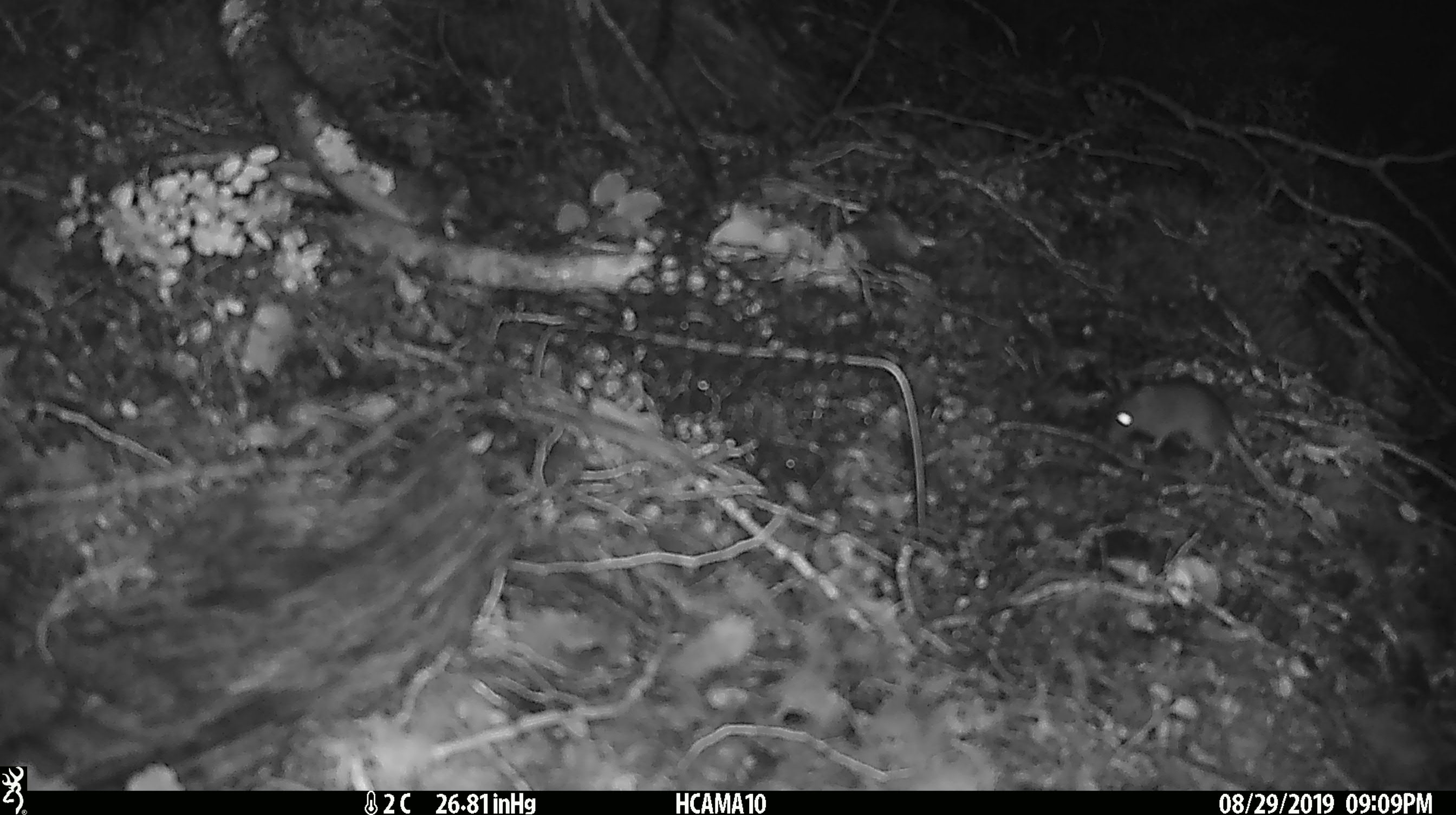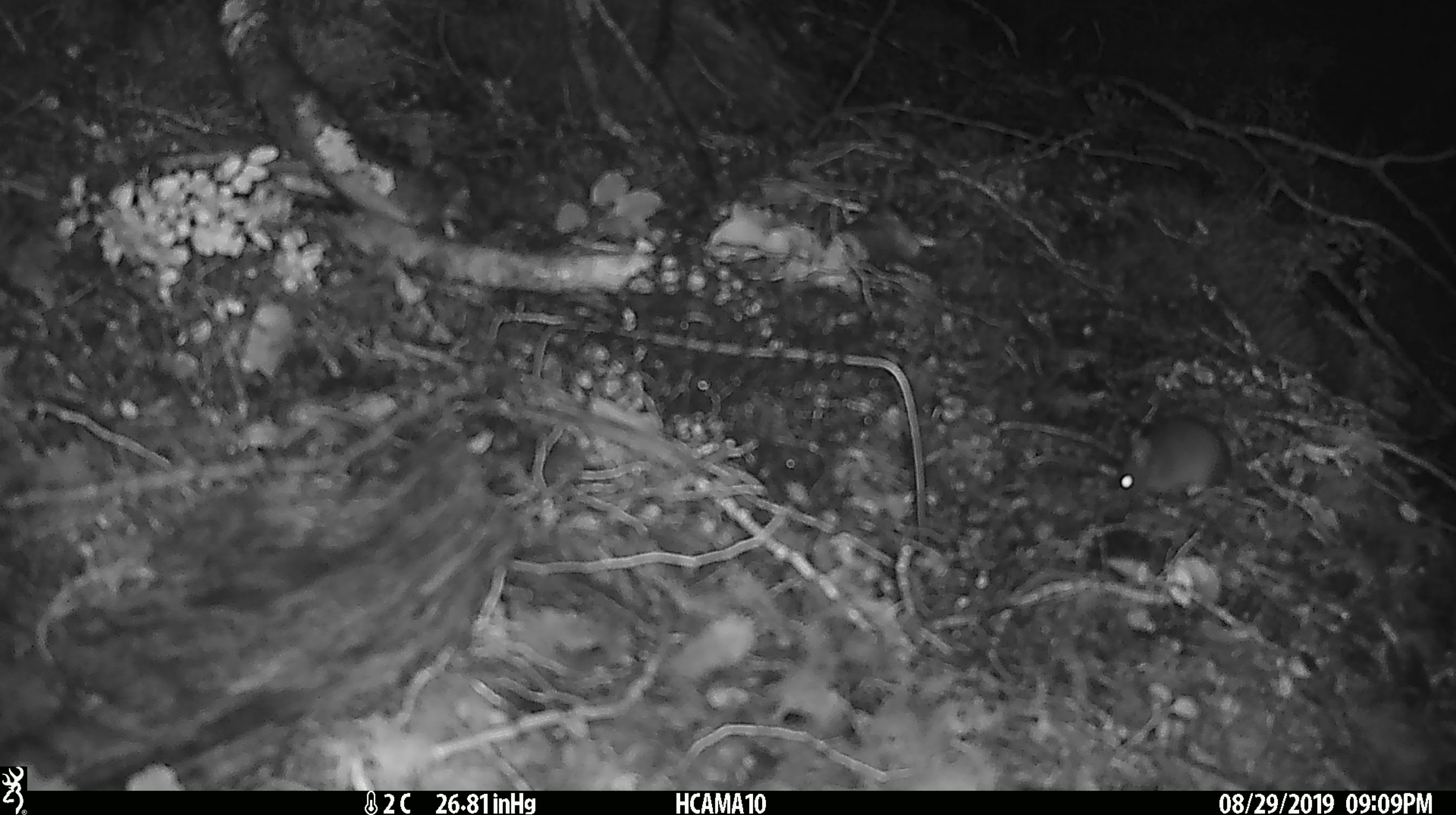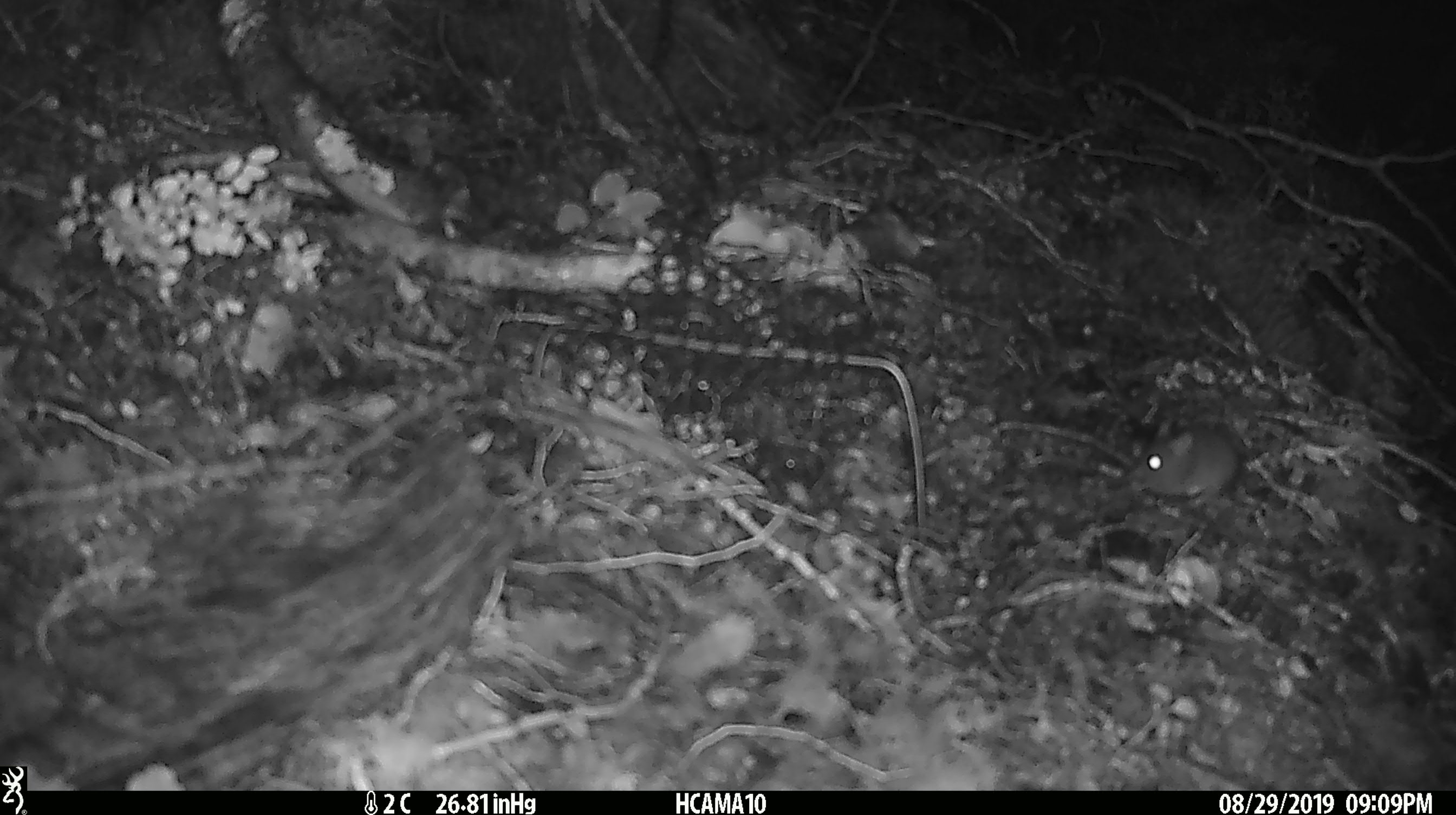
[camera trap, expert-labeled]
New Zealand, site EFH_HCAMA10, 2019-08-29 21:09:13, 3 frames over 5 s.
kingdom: Animalia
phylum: Chordata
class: Mammalia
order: Rodentia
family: Muridae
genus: Mus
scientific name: Mus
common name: mouse